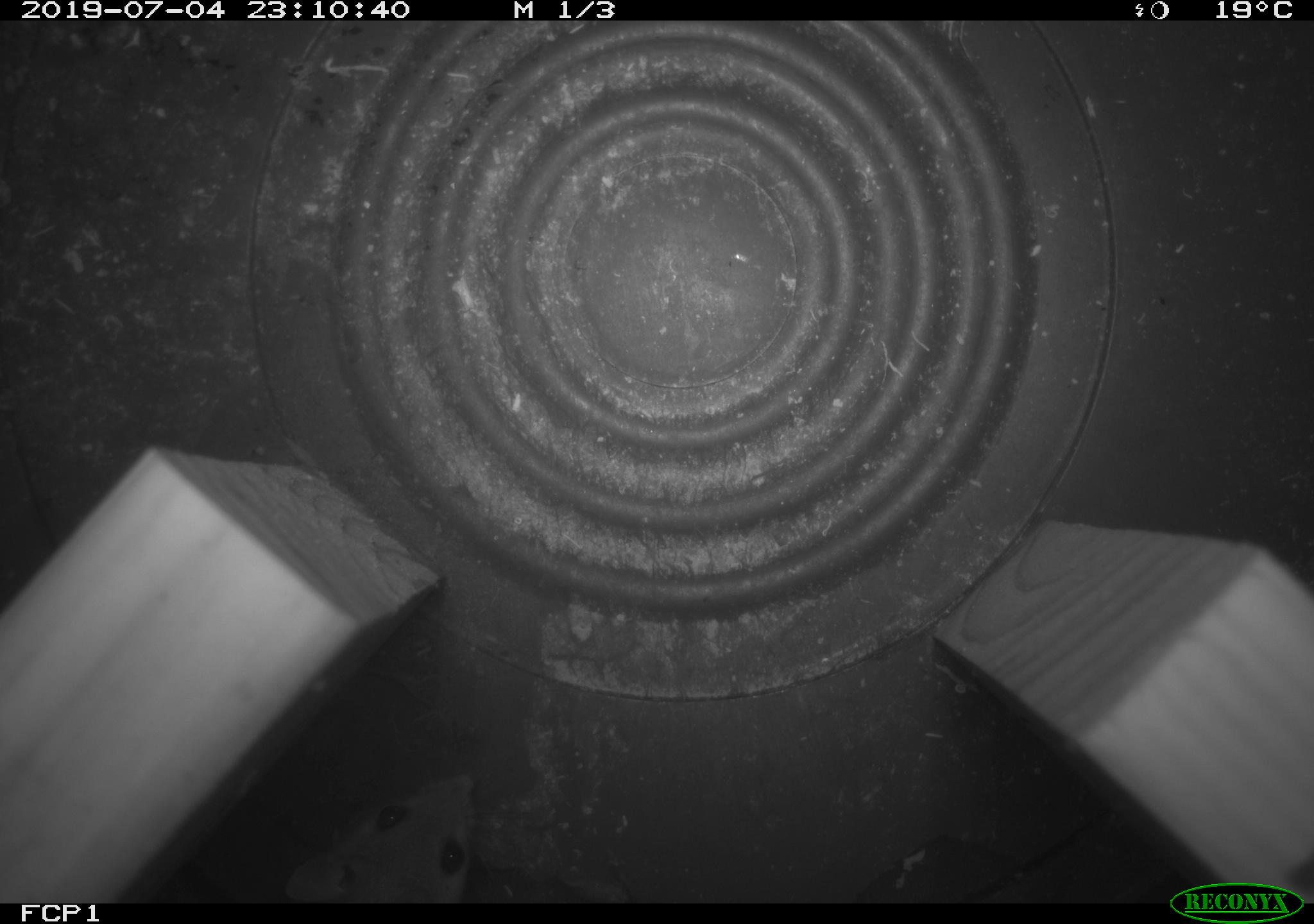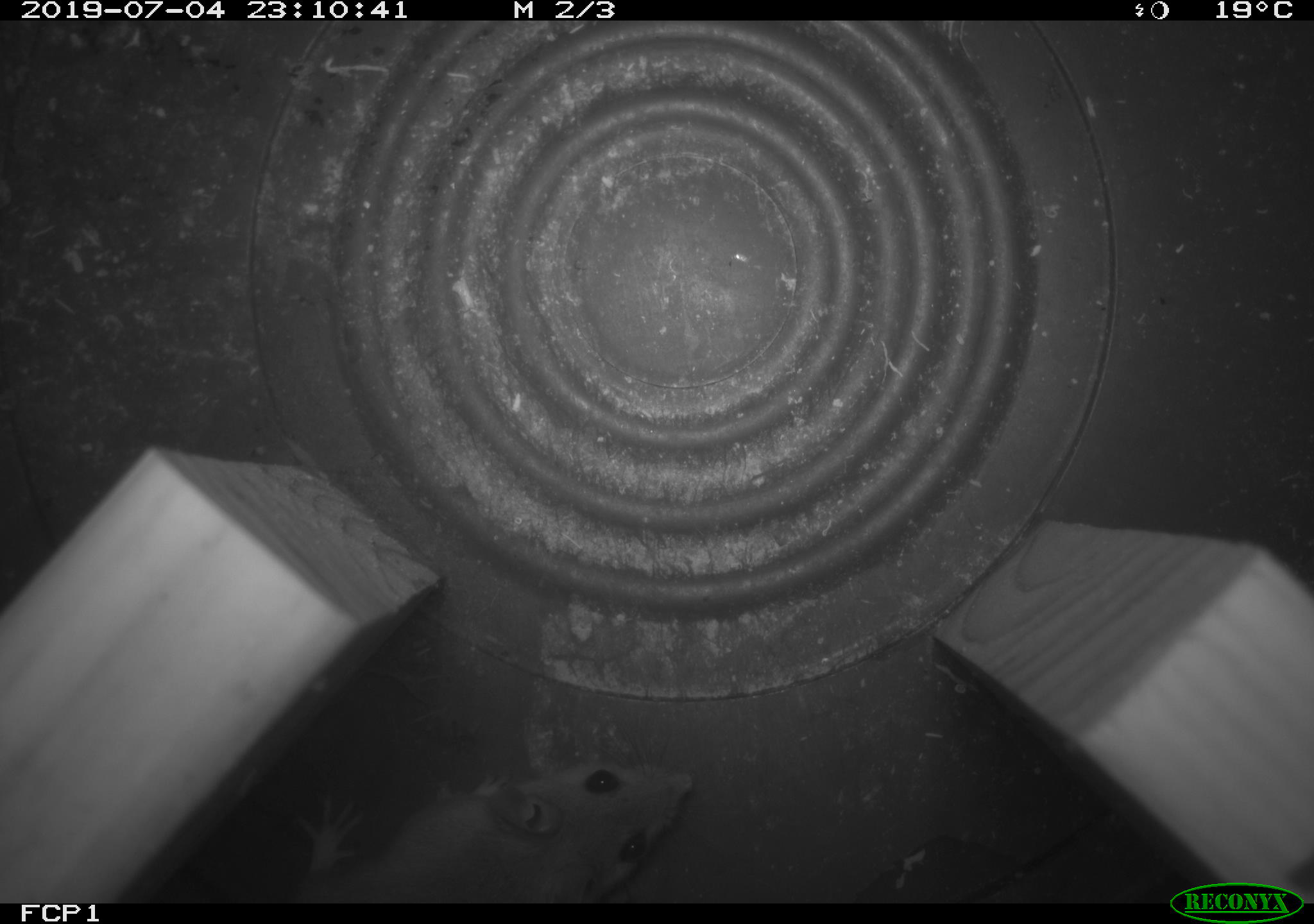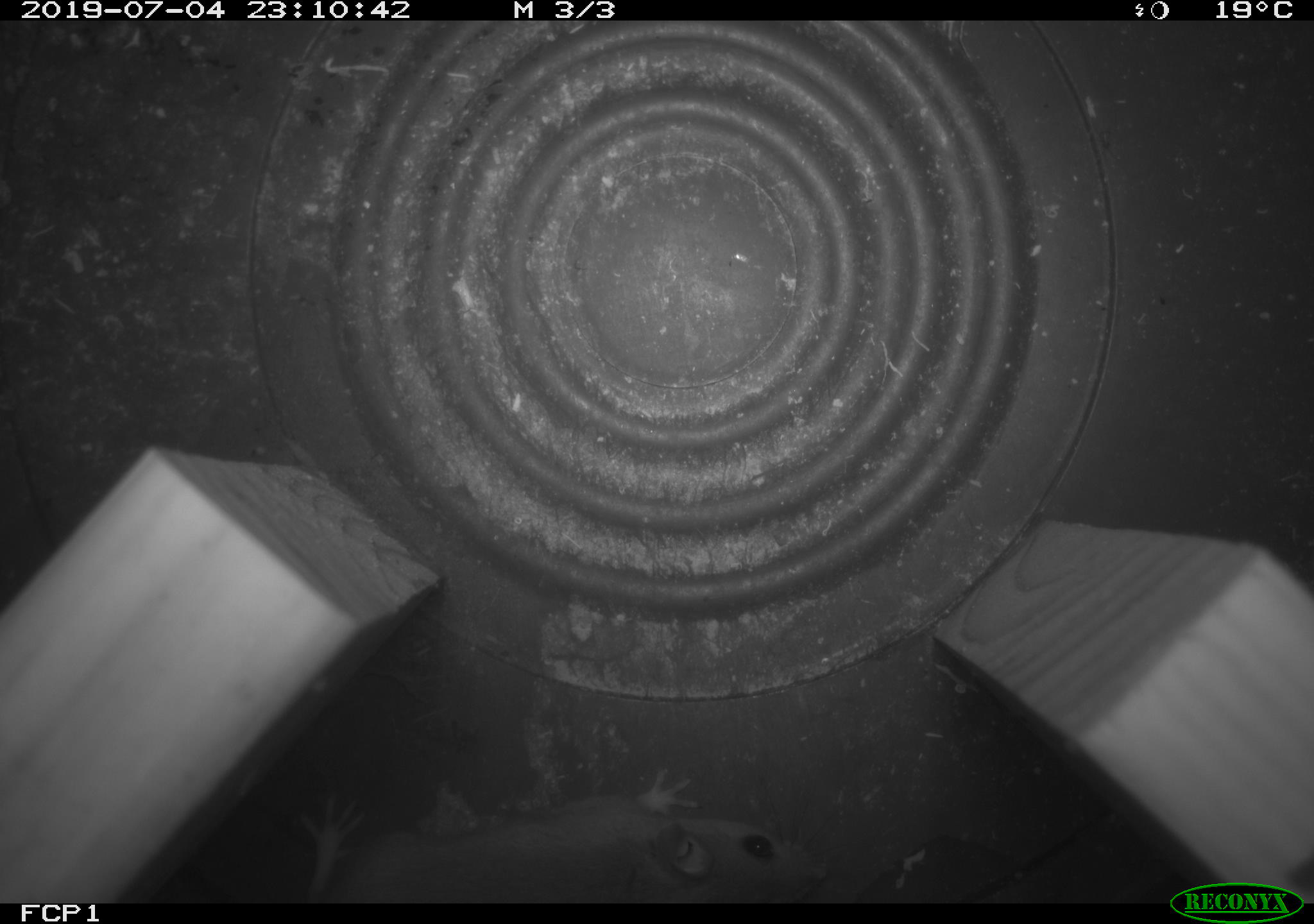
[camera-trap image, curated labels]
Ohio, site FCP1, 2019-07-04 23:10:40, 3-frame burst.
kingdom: Animalia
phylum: Chordata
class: Mammalia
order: Rodentia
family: Cricetidae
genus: Peromyscus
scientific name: Peromyscus leucopus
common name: white-footed mouse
White-footed mouse (Peromyscus leucopus).